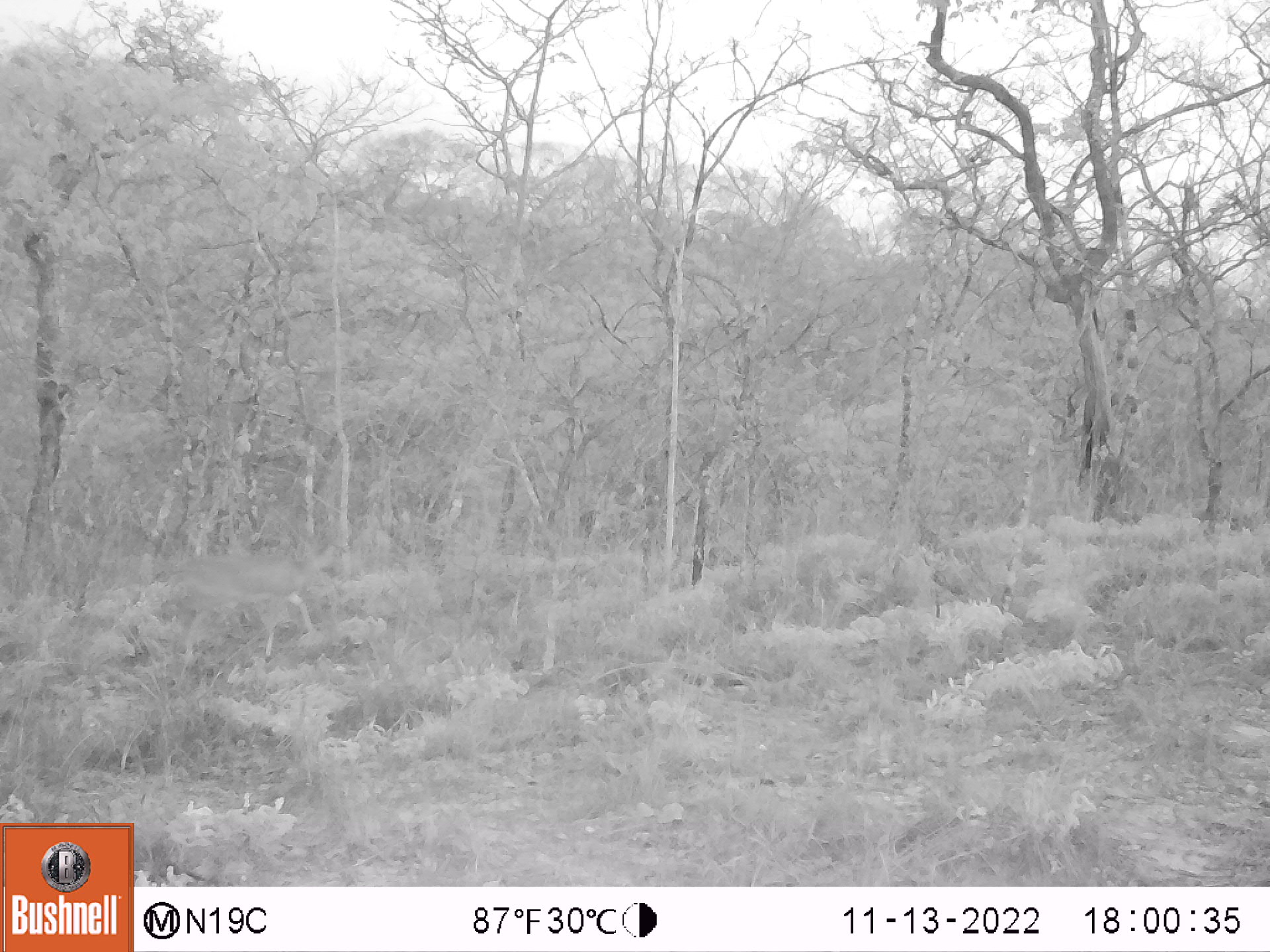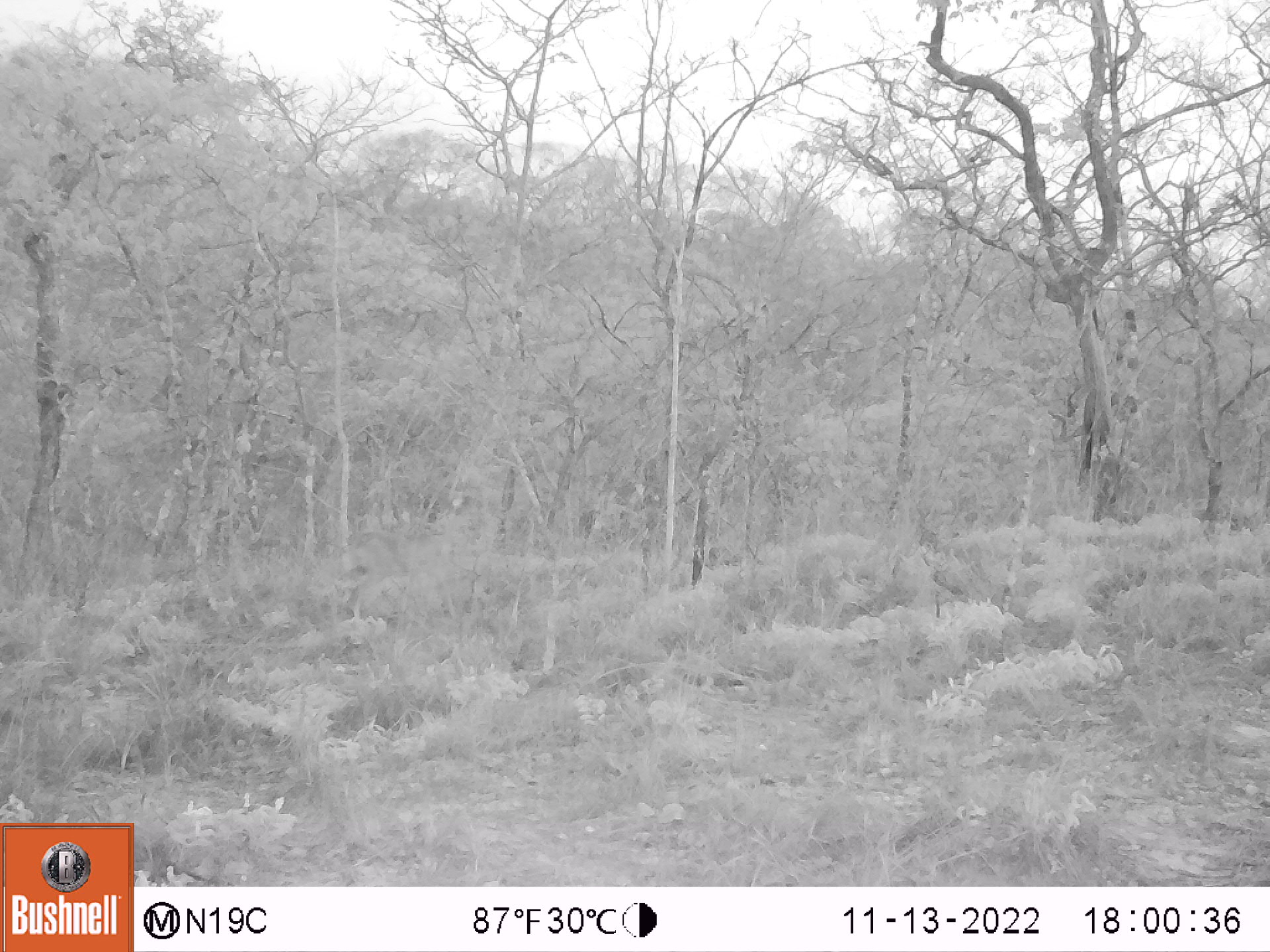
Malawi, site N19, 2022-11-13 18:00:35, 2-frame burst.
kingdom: Animalia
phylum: Chordata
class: Mammalia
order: Artiodactyla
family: Bovidae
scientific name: Antilopinae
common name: small antelope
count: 1